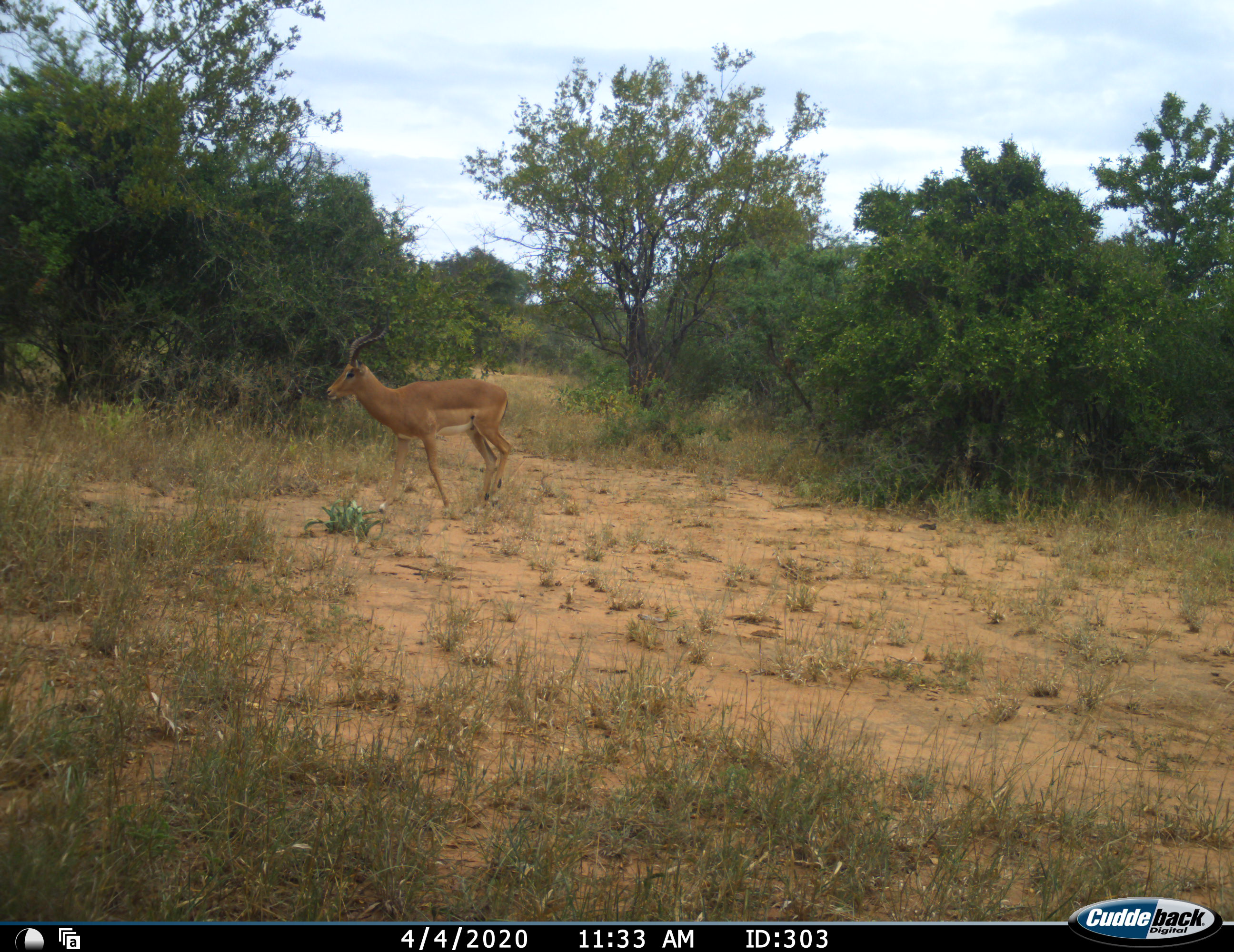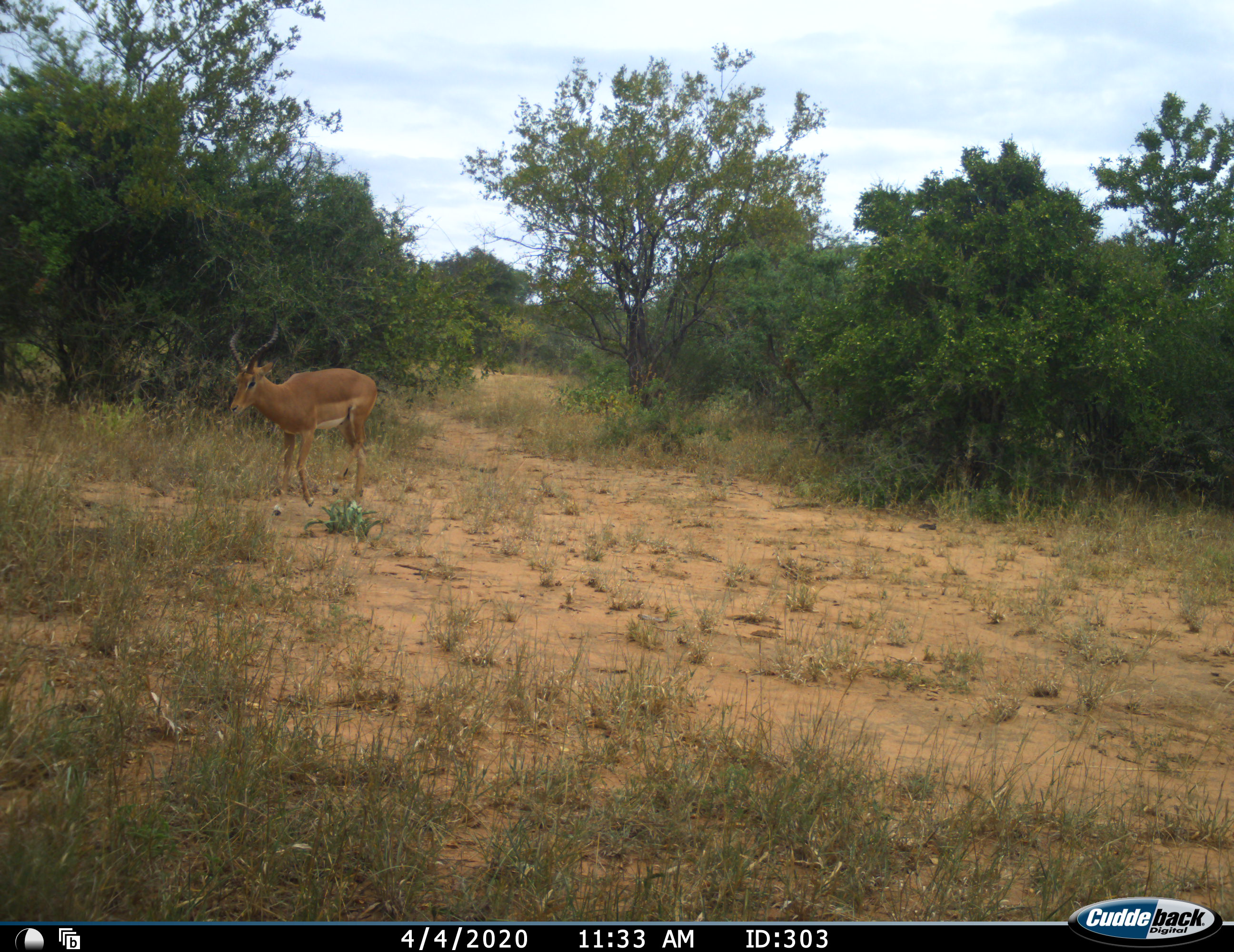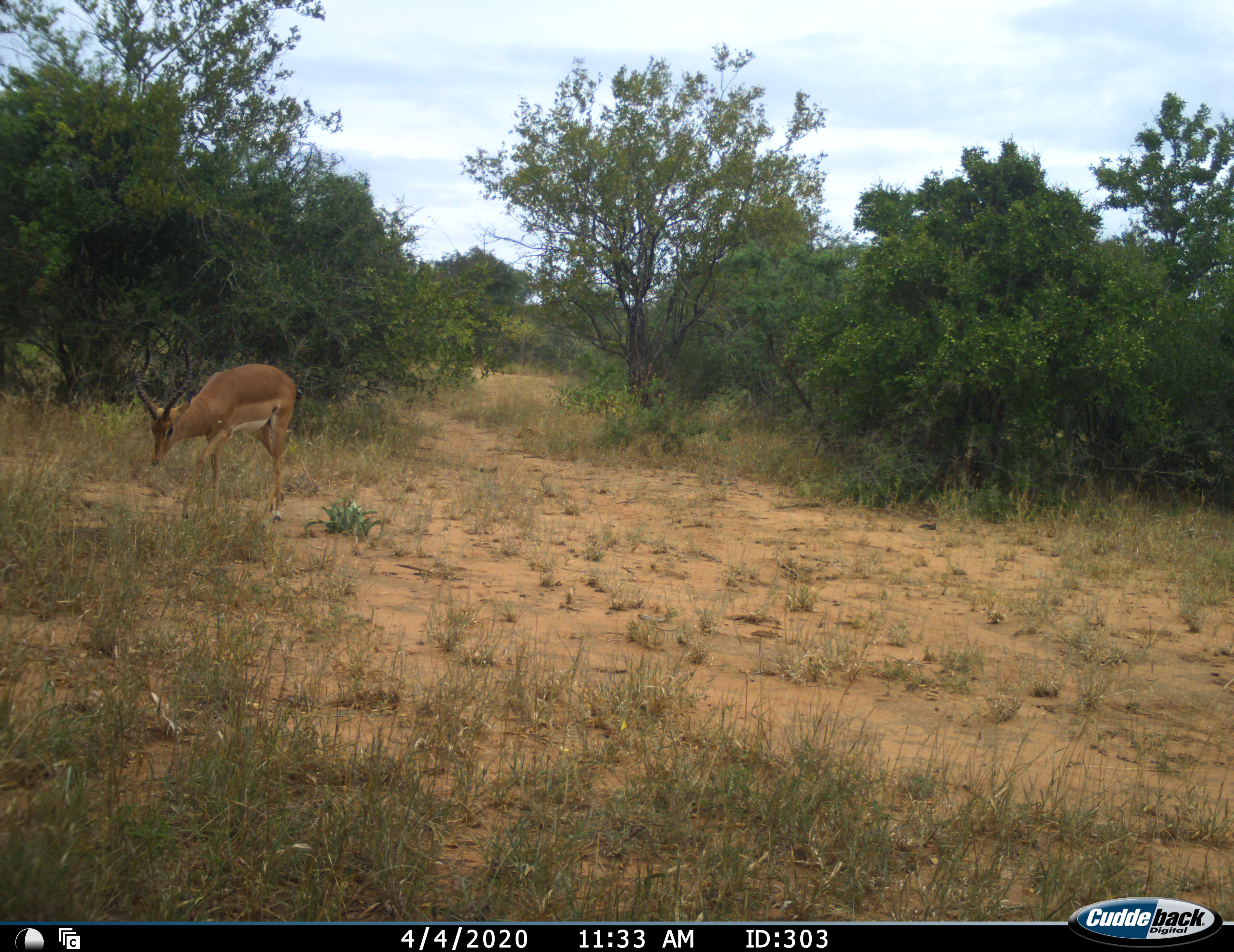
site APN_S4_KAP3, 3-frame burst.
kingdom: Animalia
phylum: Chordata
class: Mammalia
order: Artiodactyla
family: Bovidae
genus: Aepyceros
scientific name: Aepyceros melampus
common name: impala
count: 1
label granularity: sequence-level